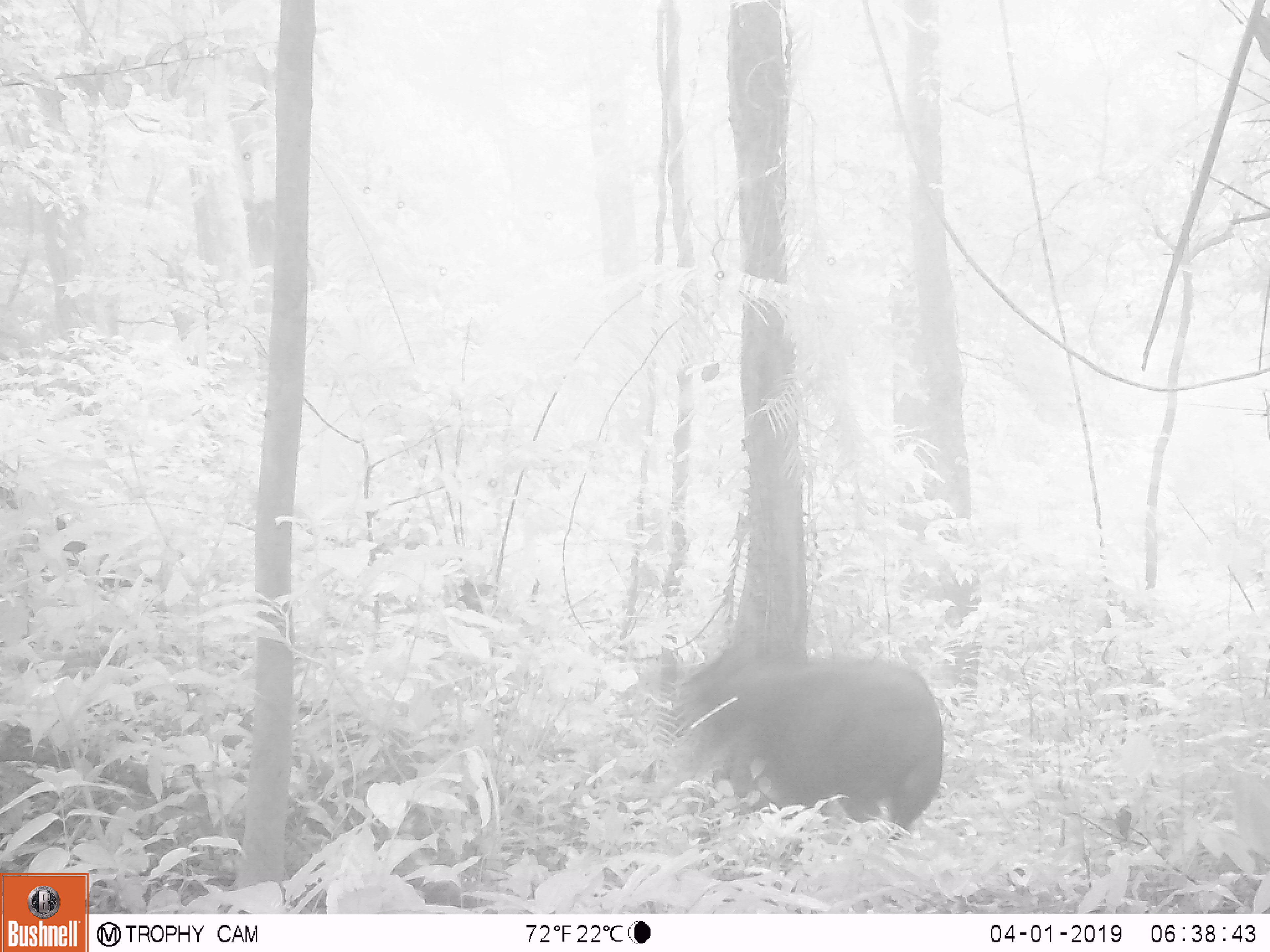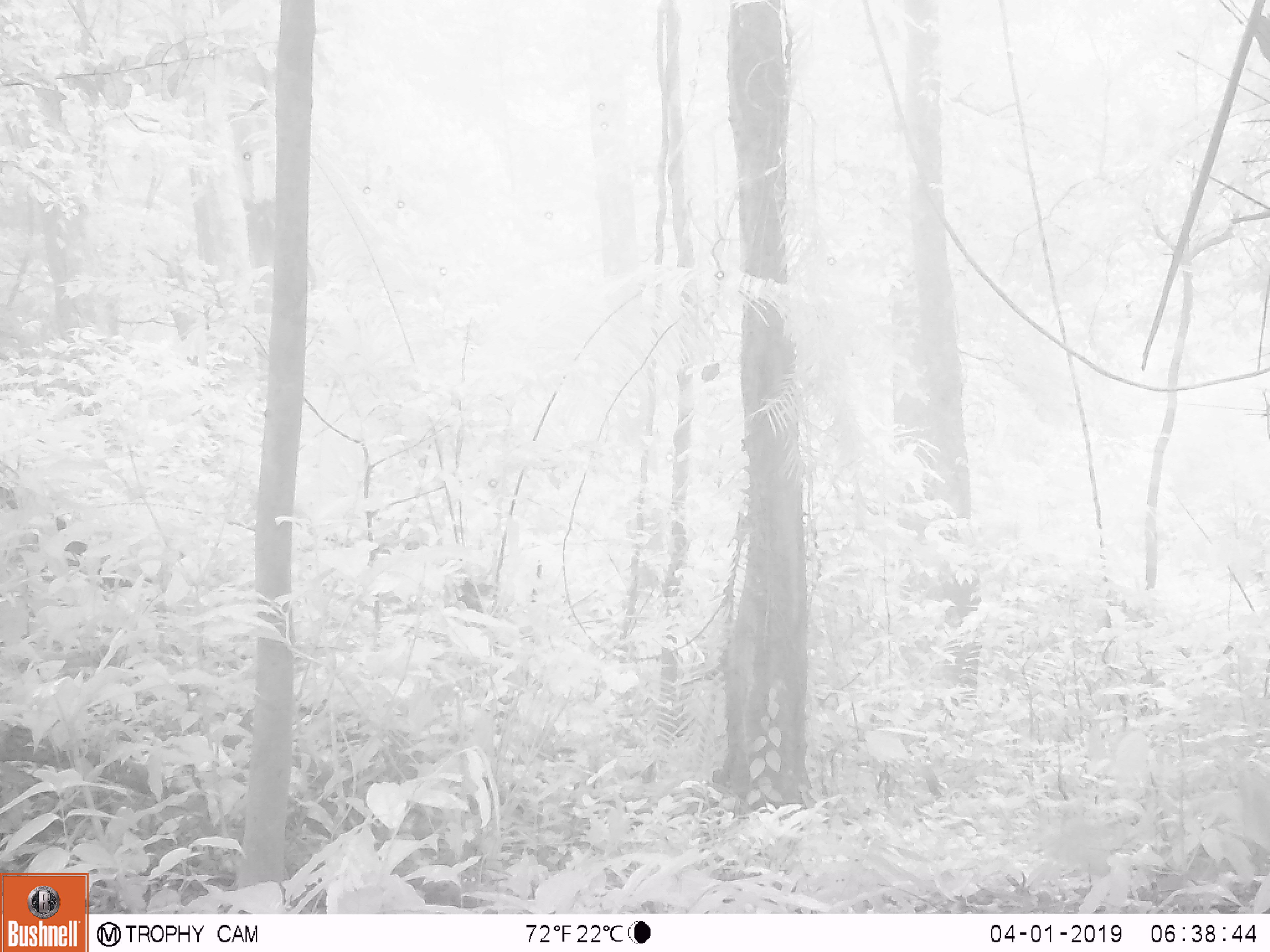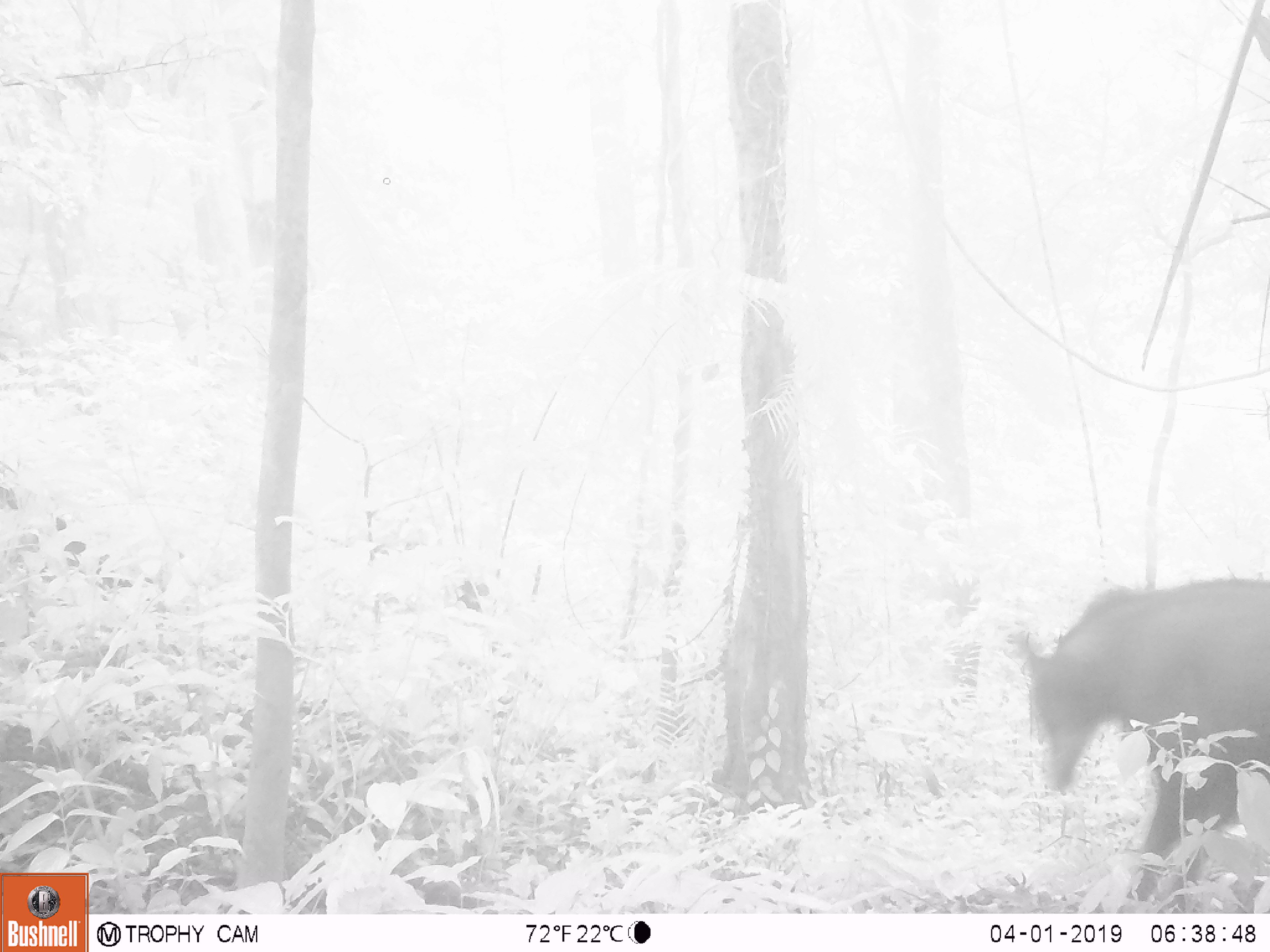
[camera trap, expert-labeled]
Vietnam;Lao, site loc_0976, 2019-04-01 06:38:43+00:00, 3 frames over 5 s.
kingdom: Animalia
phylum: Chordata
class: Mammalia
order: Artiodactyla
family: Bovidae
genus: Capricornis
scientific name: Capricornis sumatraensis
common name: chinese serow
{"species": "chinese serow (Capricornis sumatraensis)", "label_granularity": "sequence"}